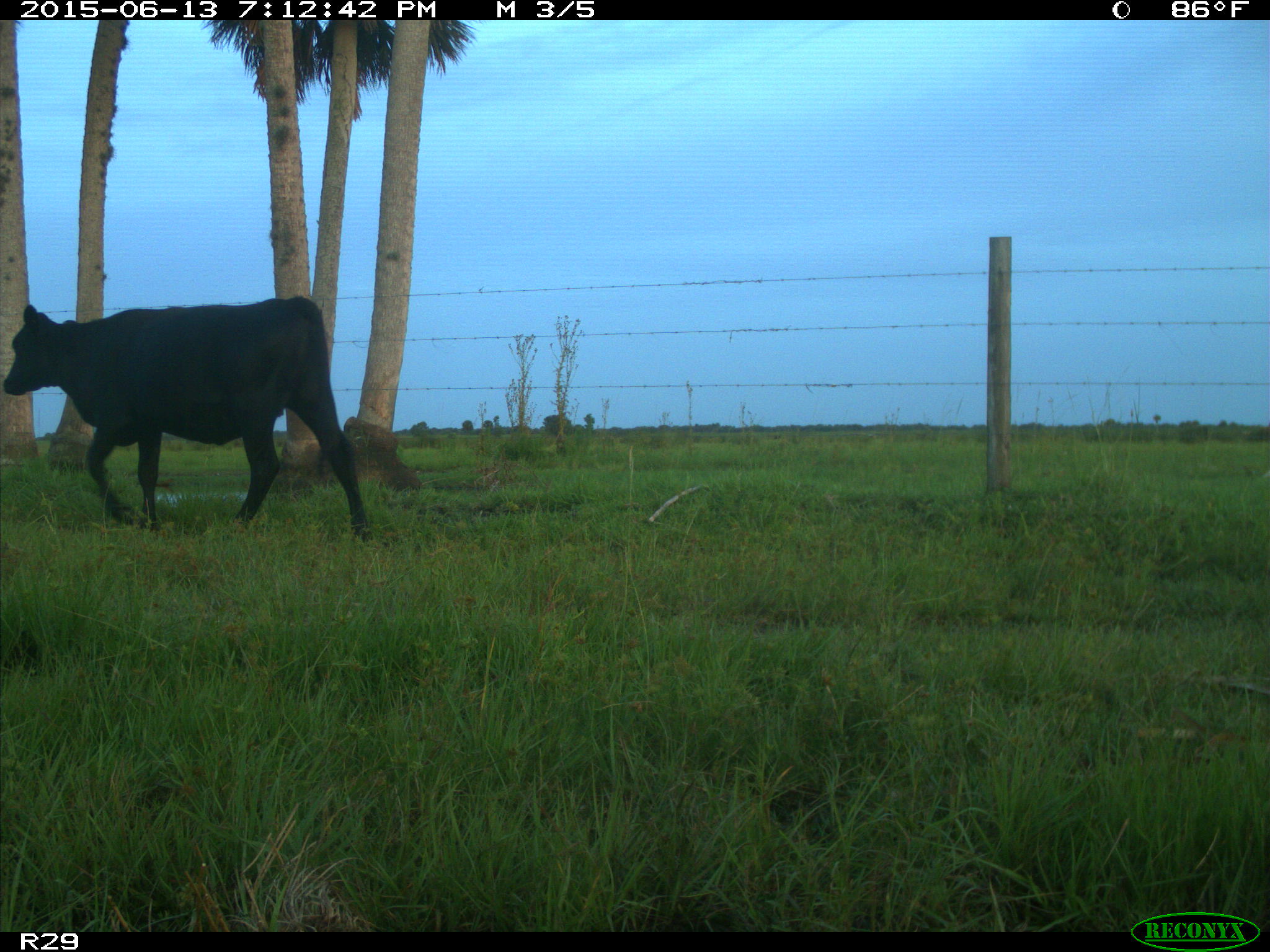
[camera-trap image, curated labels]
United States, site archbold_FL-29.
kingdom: Animalia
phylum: Chordata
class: Mammalia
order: Artiodactyla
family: Bovidae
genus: Bos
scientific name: Bos taurus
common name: domestic cow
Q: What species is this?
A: Bos taurus (domestic cow).